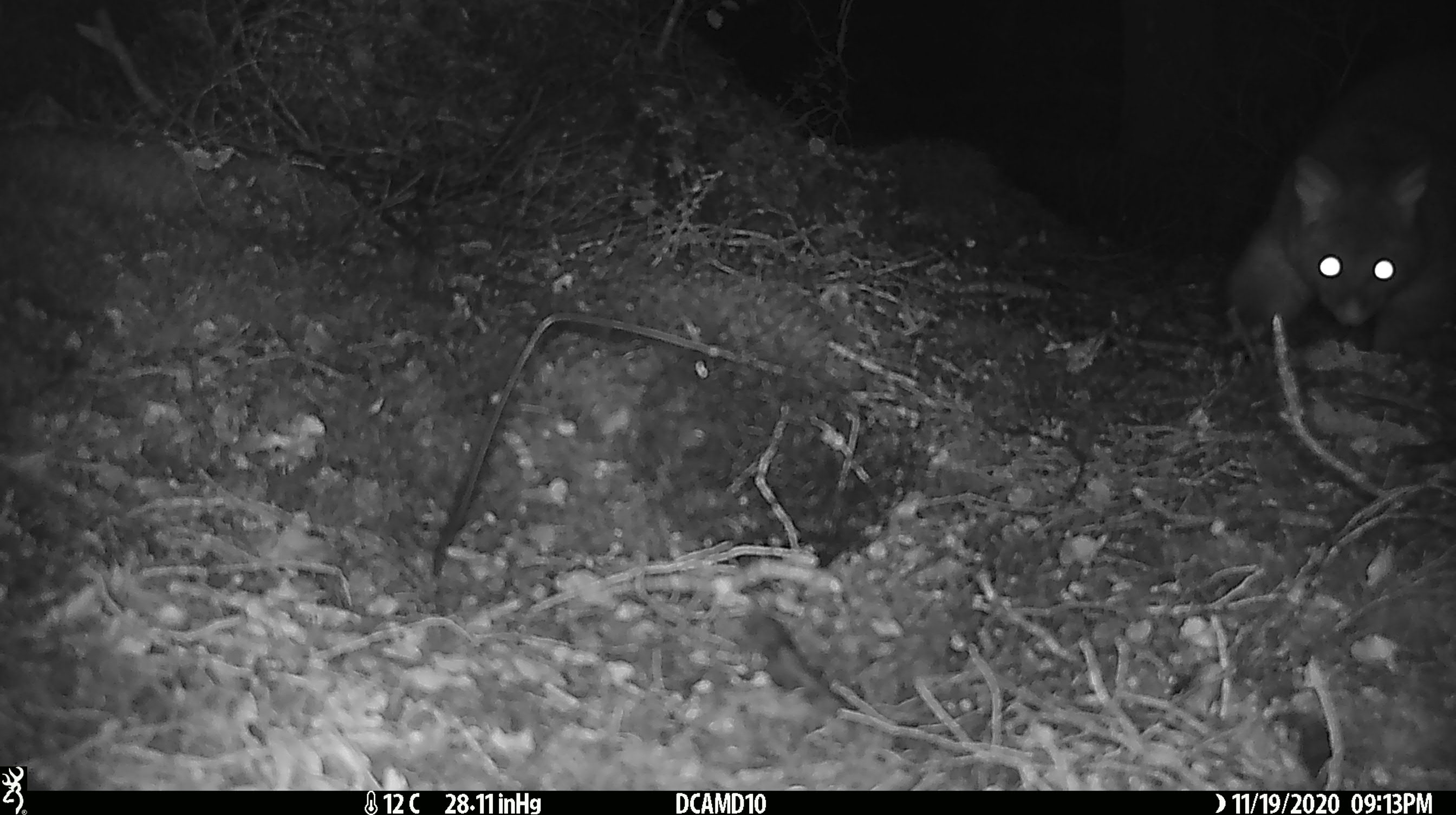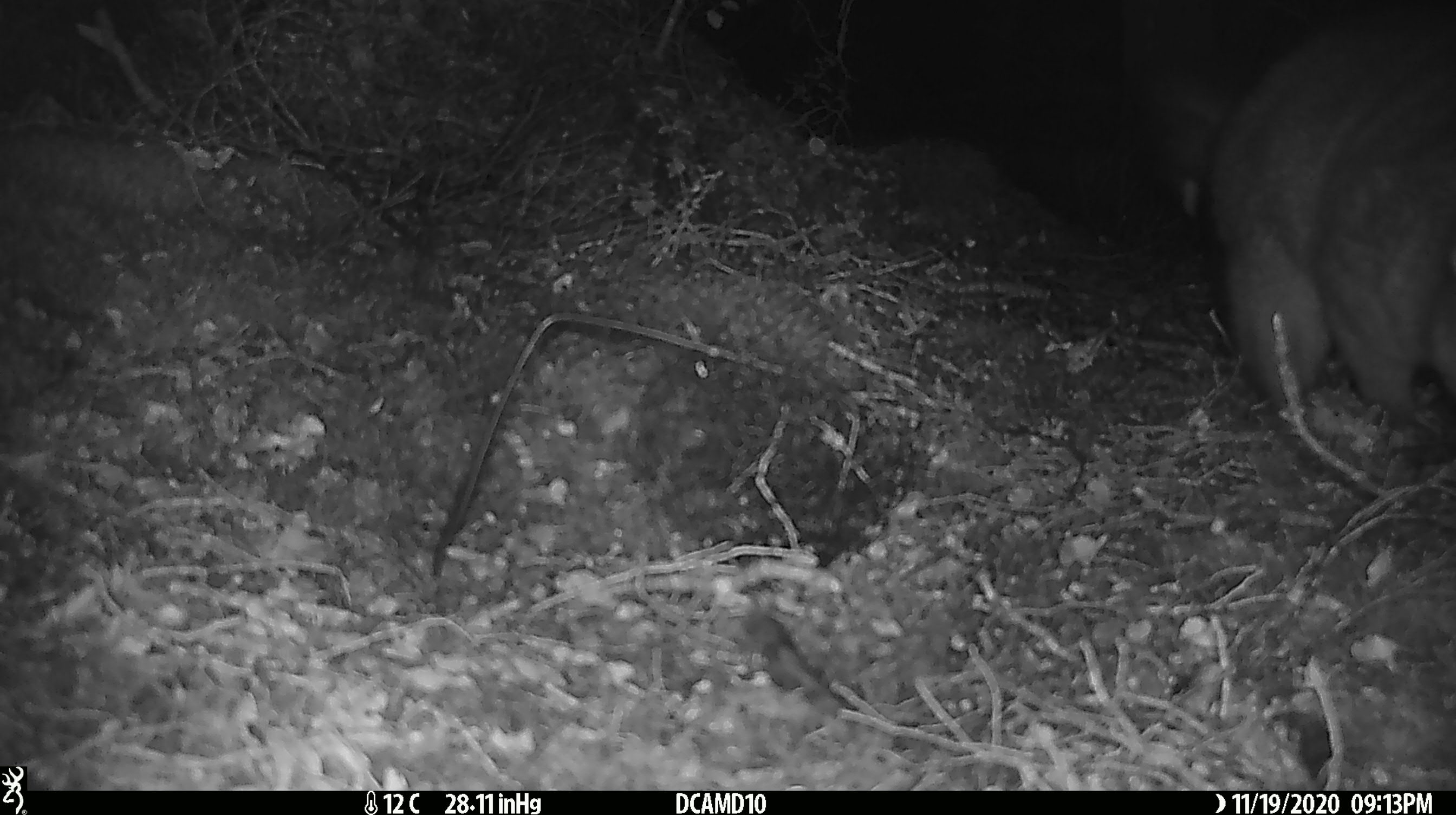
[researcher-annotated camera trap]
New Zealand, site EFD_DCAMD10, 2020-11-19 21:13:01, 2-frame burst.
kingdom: Animalia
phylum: Chordata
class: Mammalia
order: Diprotodontia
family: Phalangeridae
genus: Trichosurus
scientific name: Trichosurus vulpecula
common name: common brushtail possum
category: possum